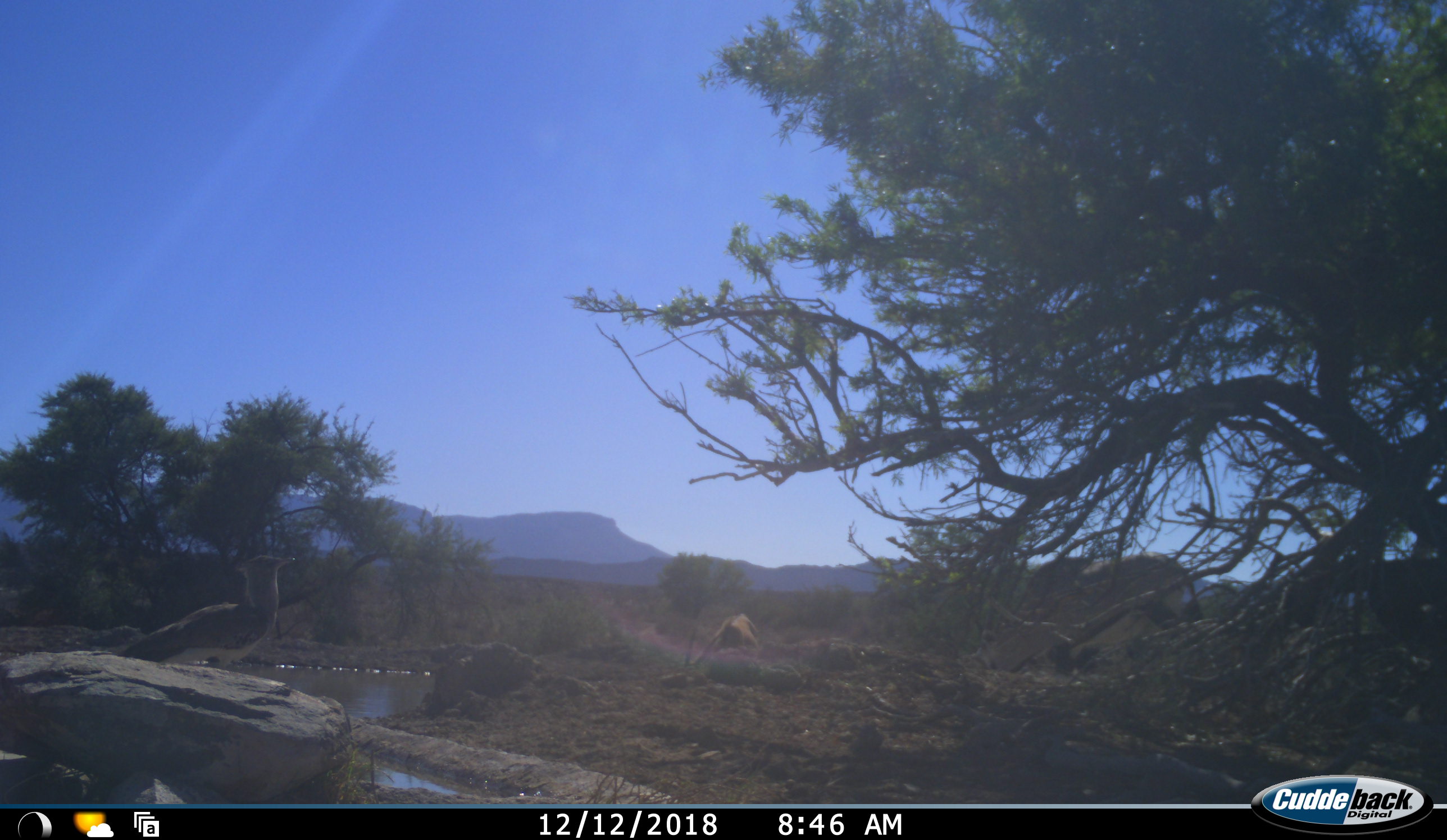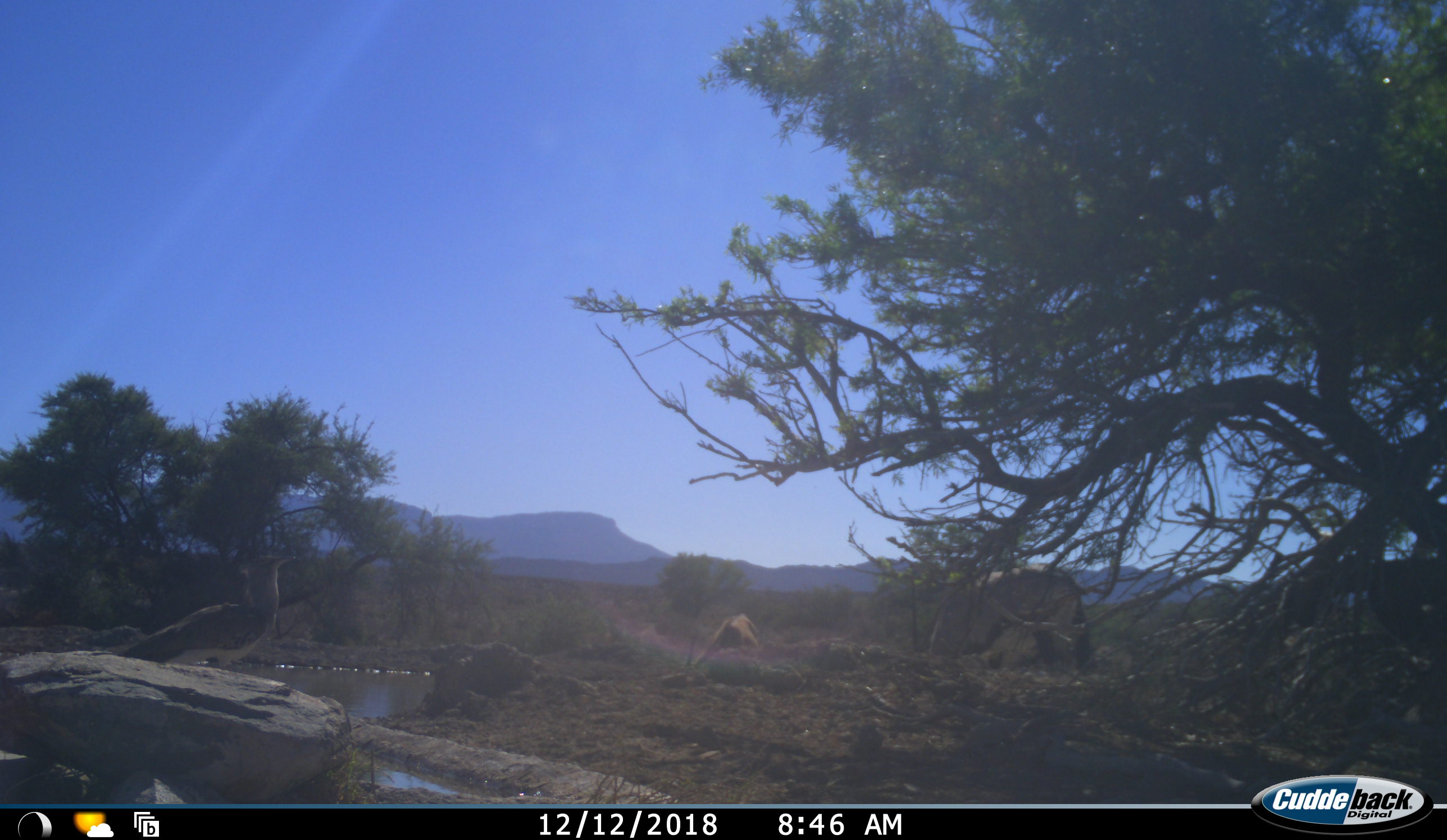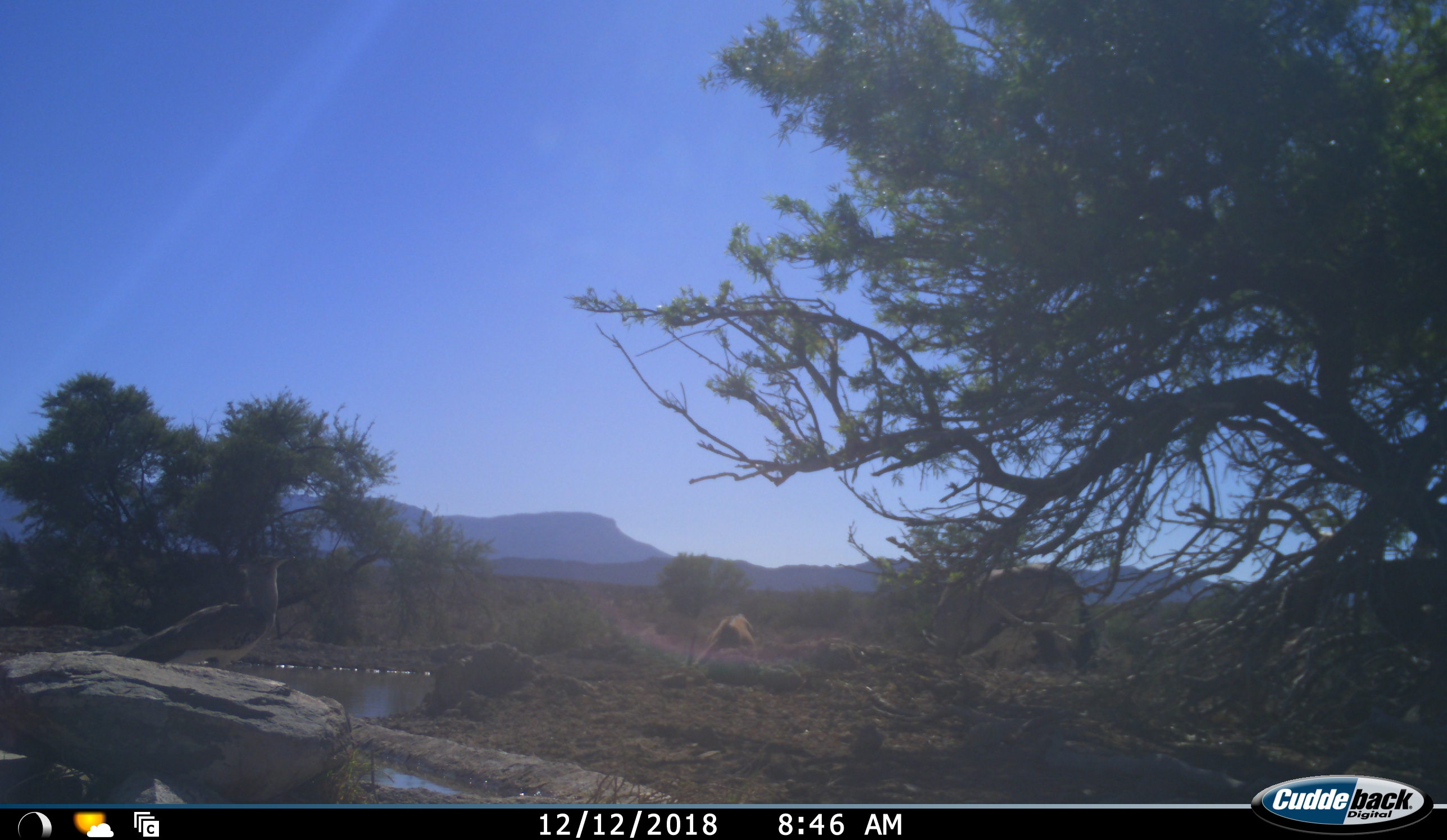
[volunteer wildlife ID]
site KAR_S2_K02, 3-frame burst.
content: unidentified animal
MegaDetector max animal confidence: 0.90